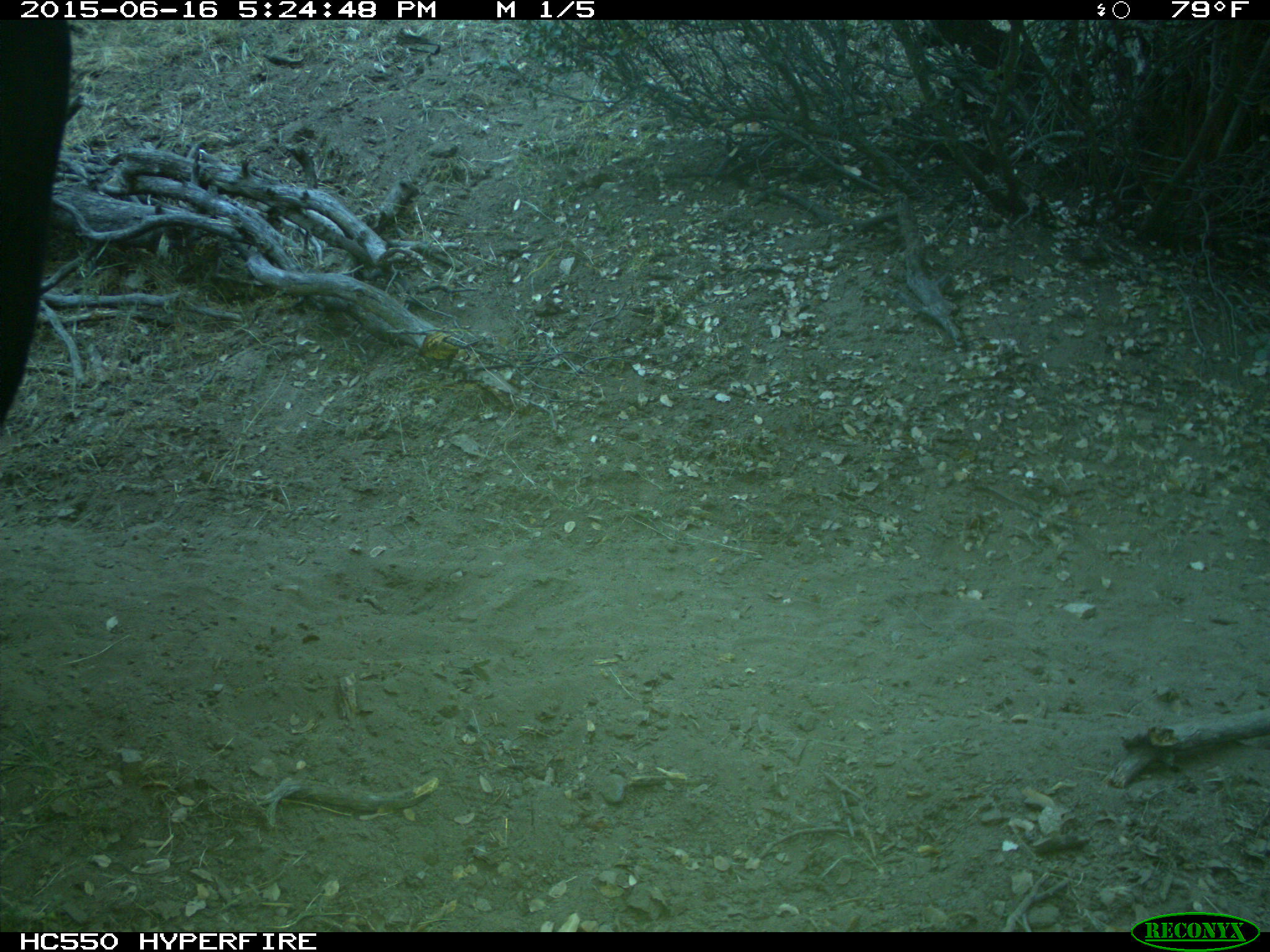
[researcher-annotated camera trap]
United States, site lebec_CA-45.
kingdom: Animalia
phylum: Chordata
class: Mammalia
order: Artiodactyla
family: Bovidae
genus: Bos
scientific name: Bos taurus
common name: domestic cow